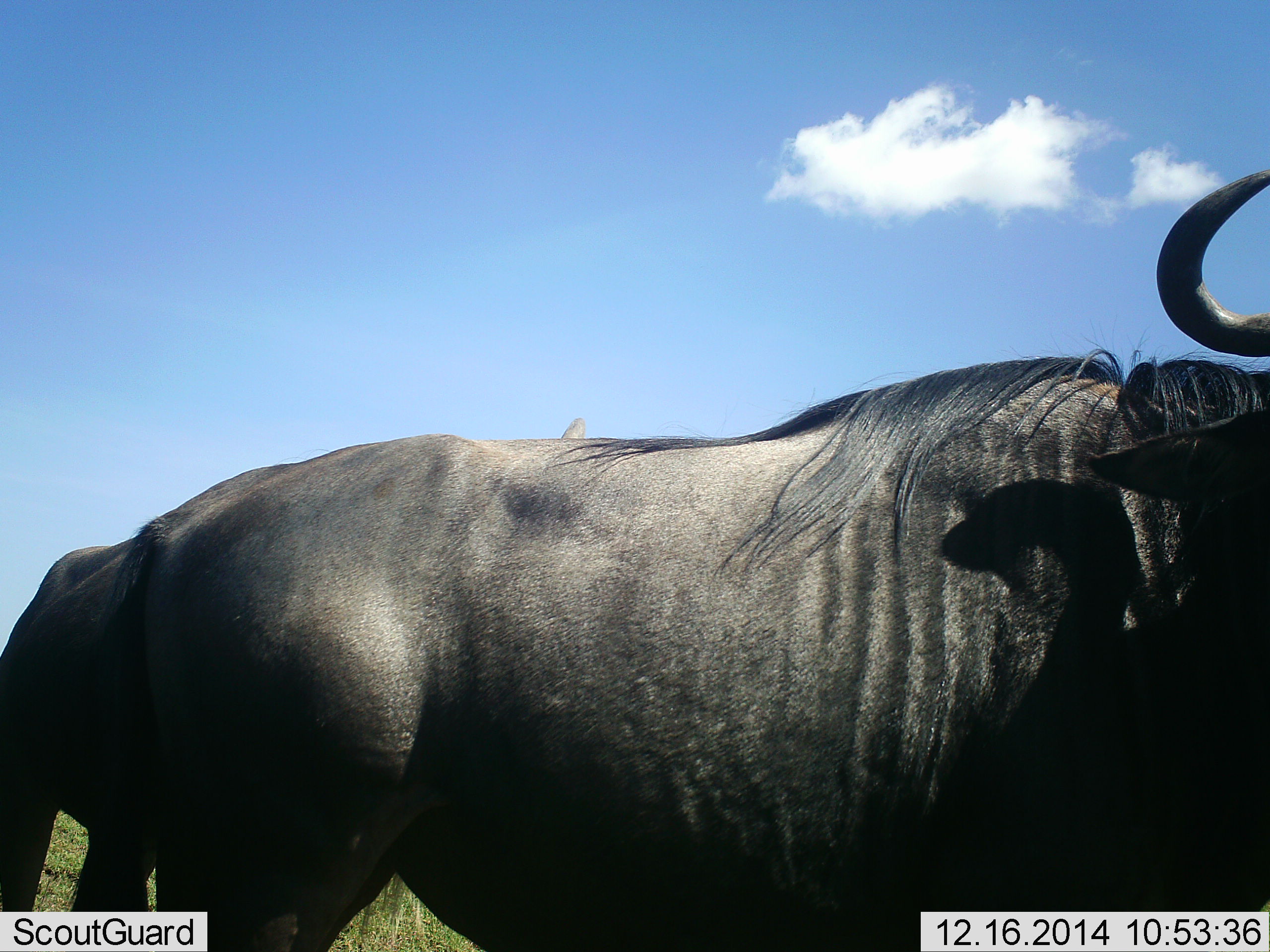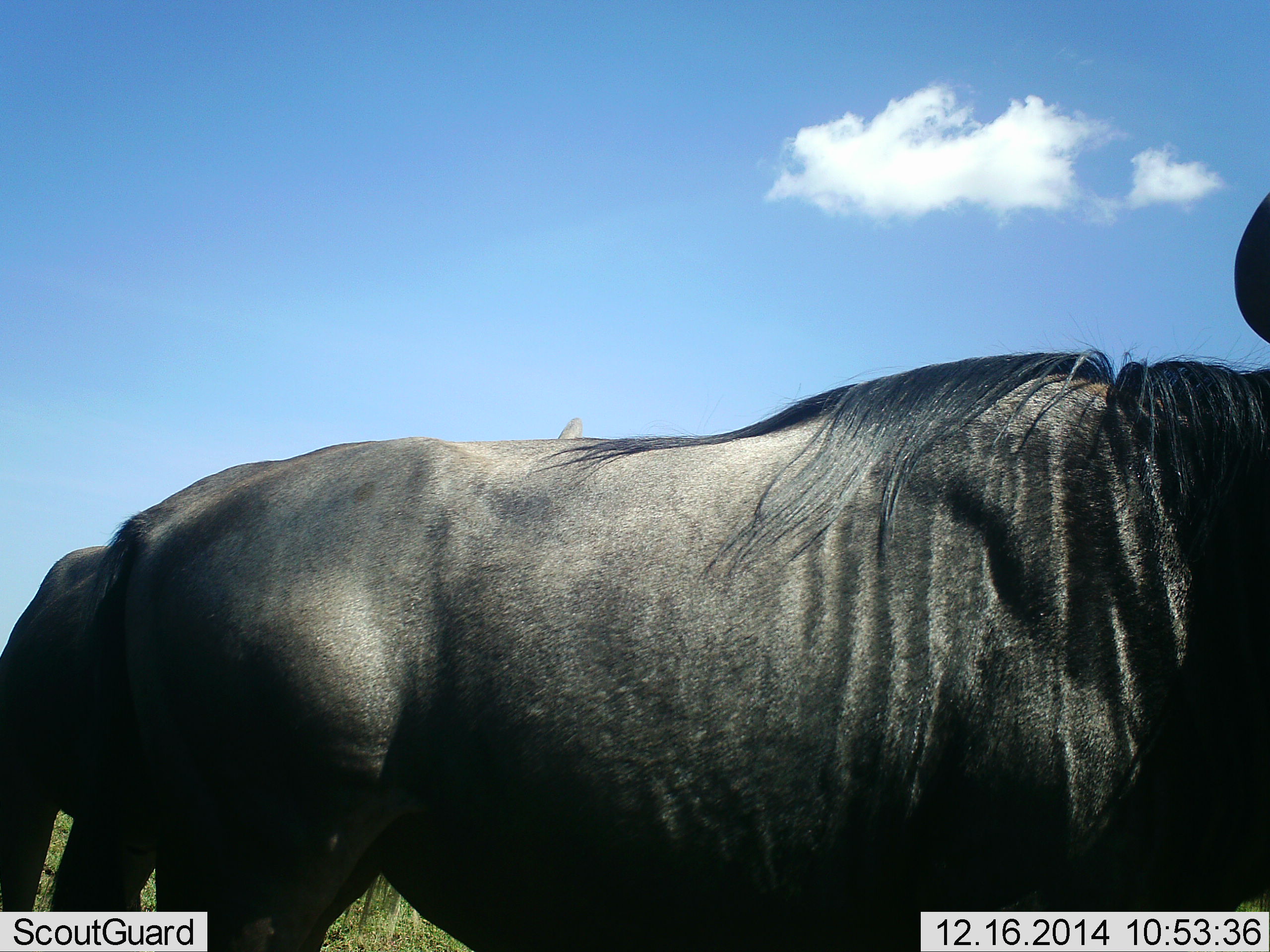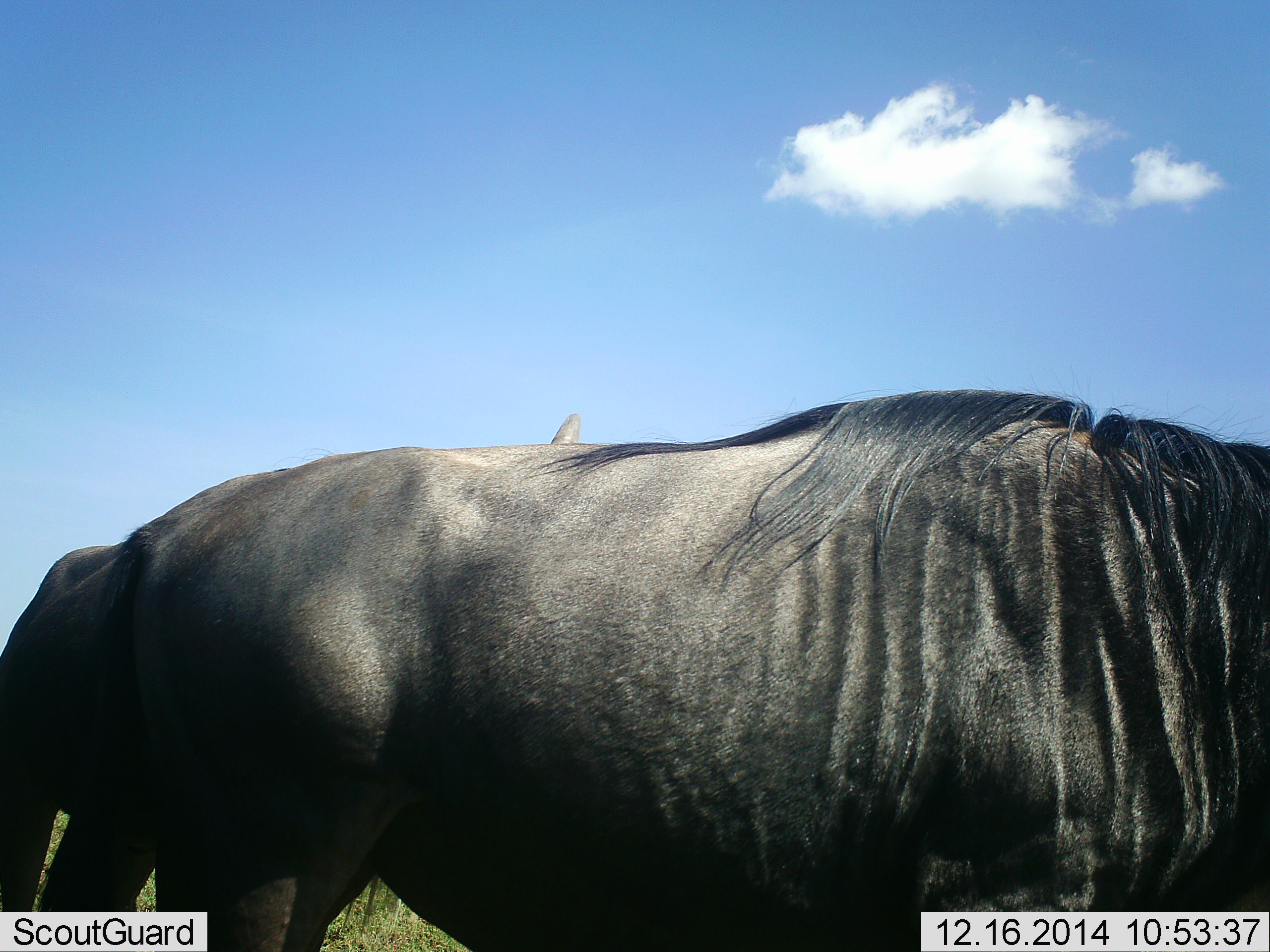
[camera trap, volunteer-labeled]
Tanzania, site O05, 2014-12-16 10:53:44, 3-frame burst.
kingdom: Animalia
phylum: Chordata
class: Mammalia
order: Artiodactyla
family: Bovidae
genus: Connochaetes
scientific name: Connochaetes taurinus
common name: blue wildebeest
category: wildebeest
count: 2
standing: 100%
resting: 0%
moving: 0%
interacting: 0%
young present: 0%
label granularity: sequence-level